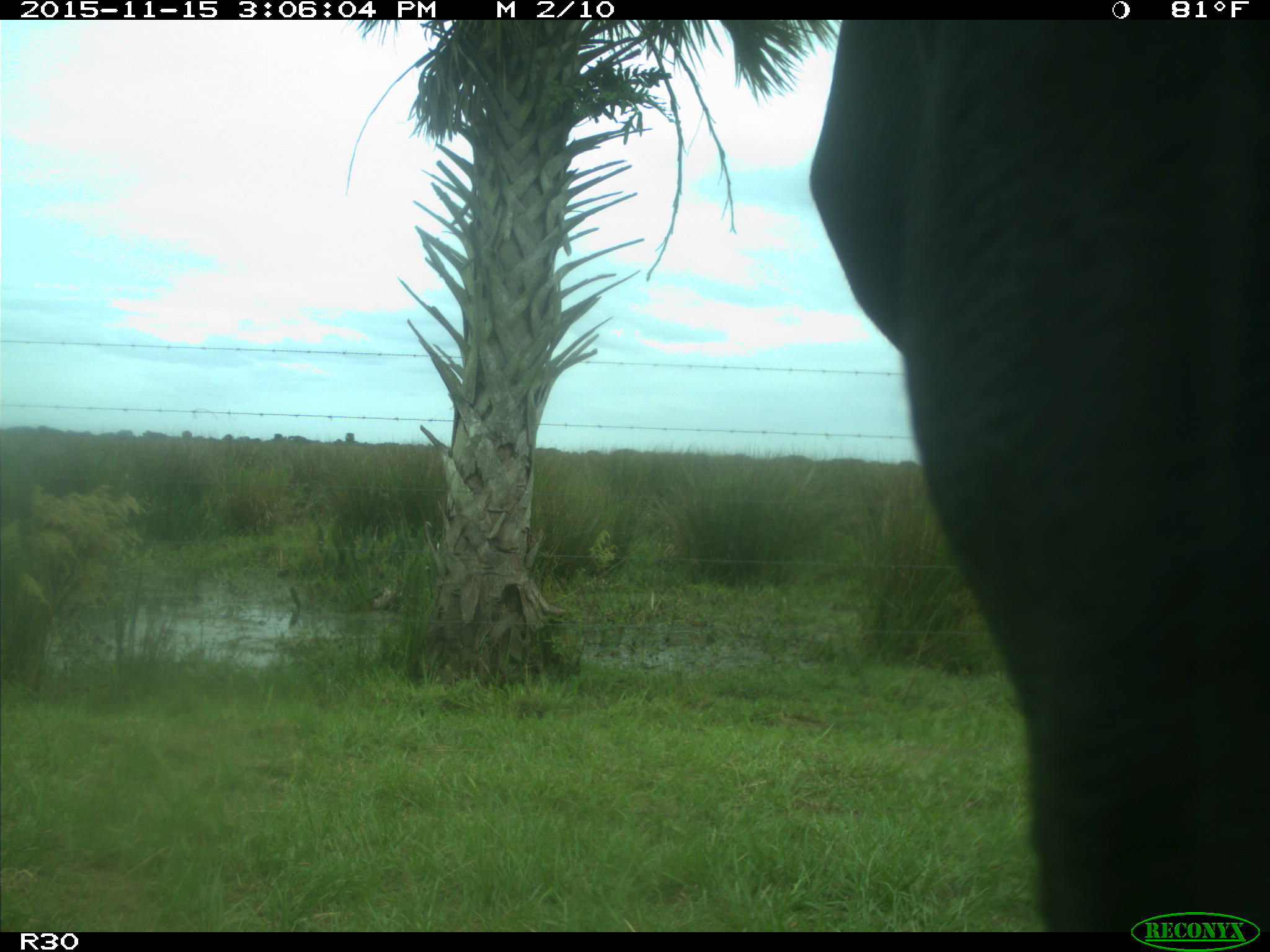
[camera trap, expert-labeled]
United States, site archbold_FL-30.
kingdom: Animalia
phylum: Chordata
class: Mammalia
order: Artiodactyla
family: Bovidae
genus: Bos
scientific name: Bos taurus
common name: domestic cow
Bos taurus (domestic cow).